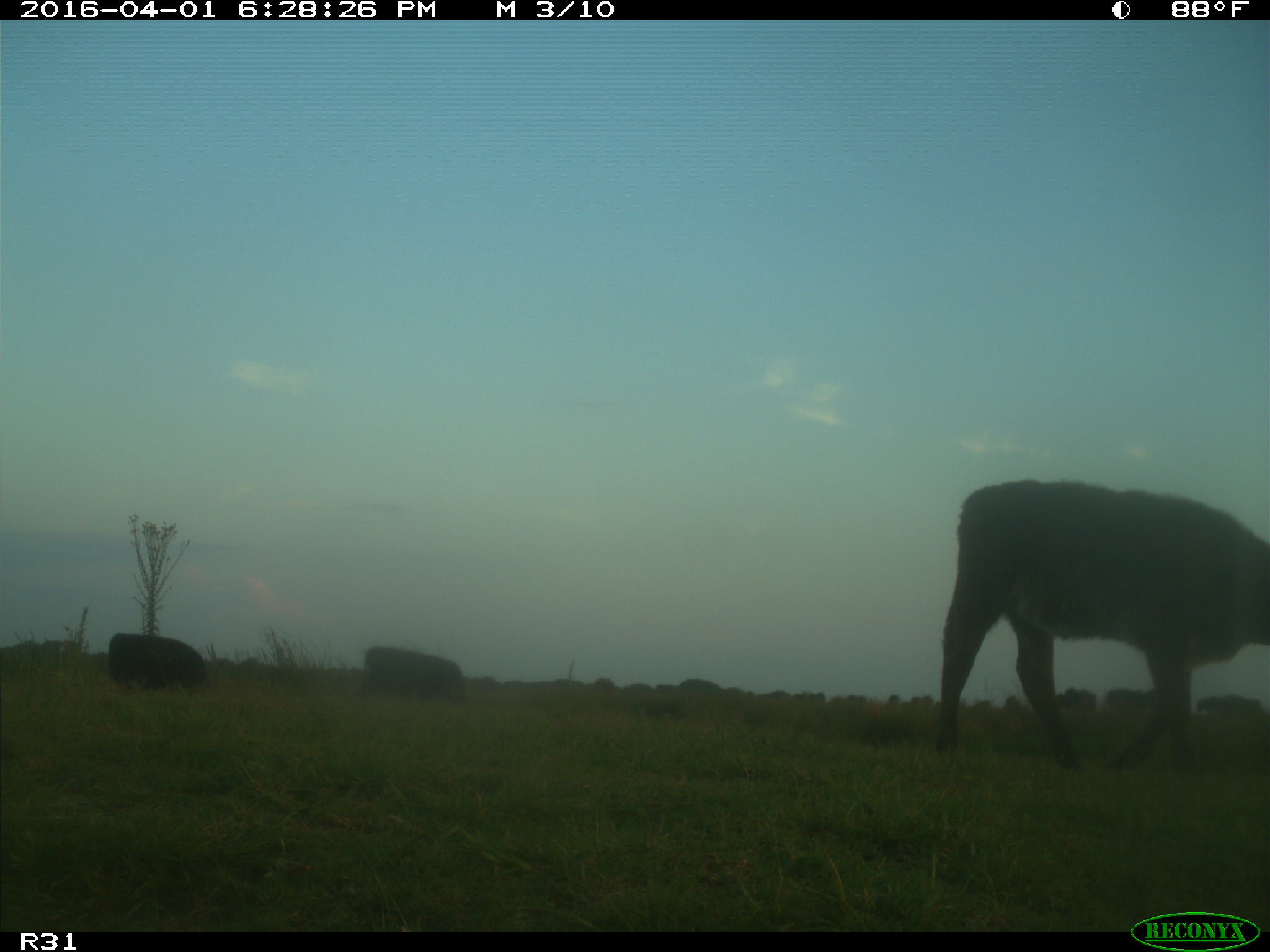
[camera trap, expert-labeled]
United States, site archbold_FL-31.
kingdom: Animalia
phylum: Chordata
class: Mammalia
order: Artiodactyla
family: Bovidae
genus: Bos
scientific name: Bos taurus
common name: domestic cow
Bos taurus (domestic cow).